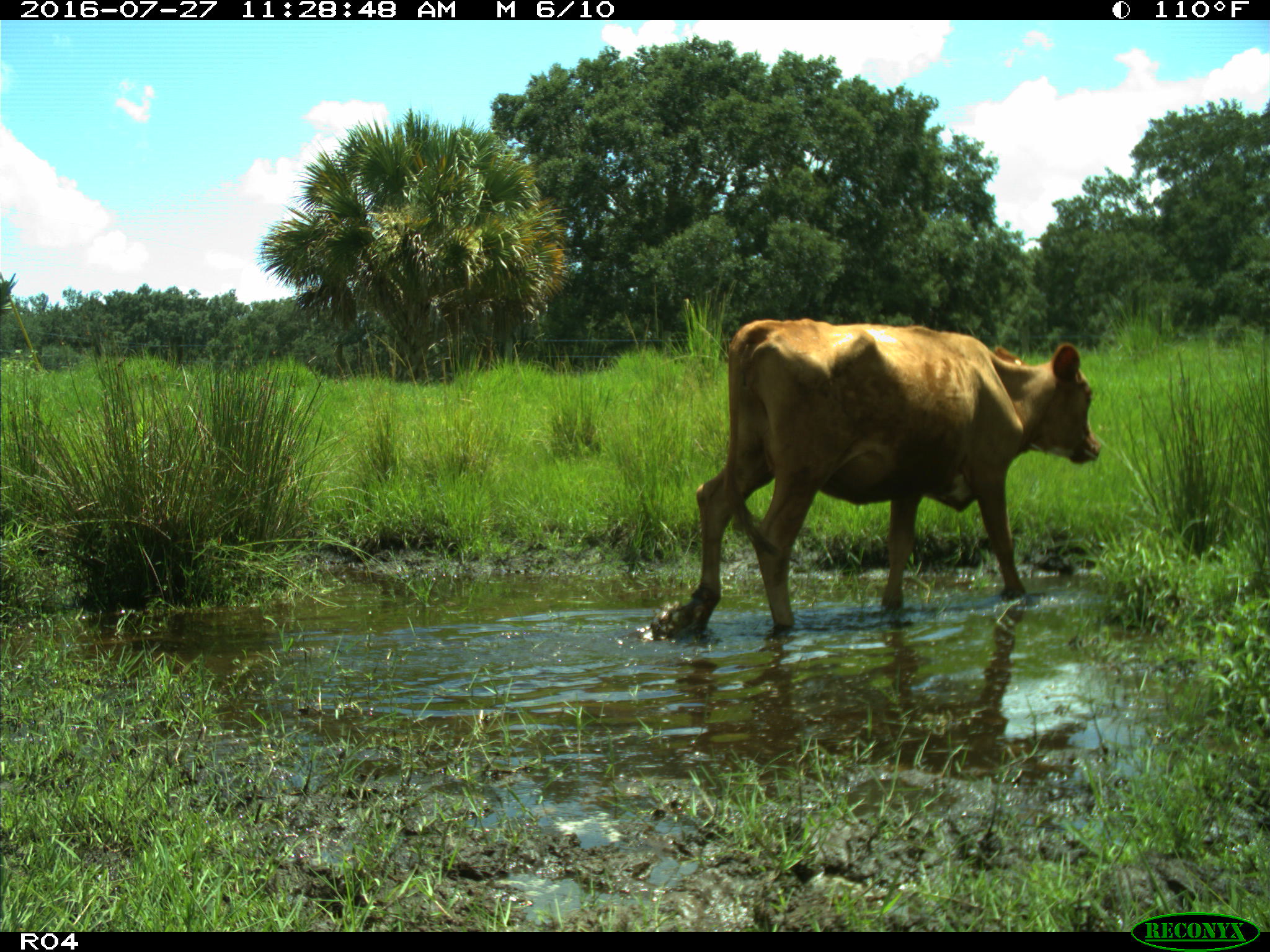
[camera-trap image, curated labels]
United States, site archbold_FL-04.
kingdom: Animalia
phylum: Chordata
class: Mammalia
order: Artiodactyla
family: Bovidae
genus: Bos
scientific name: Bos taurus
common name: domestic cow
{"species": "Bos taurus (domestic cow)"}